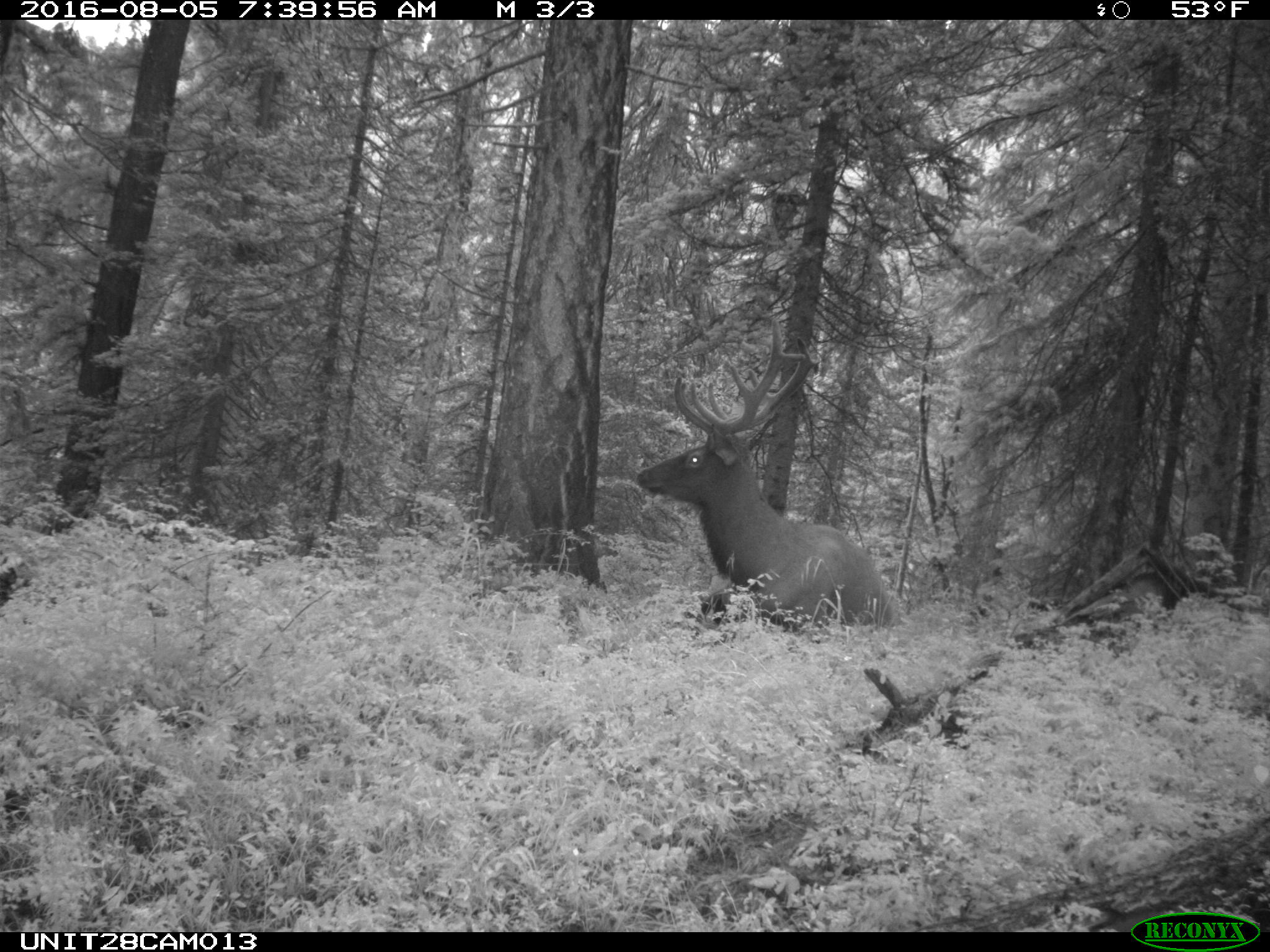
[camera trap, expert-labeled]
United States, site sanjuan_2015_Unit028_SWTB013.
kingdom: Animalia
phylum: Chordata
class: Mammalia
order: Artiodactyla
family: Cervidae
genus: Cervus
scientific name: Cervus elaphus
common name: red deer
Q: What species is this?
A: Cervus elaphus (red deer).